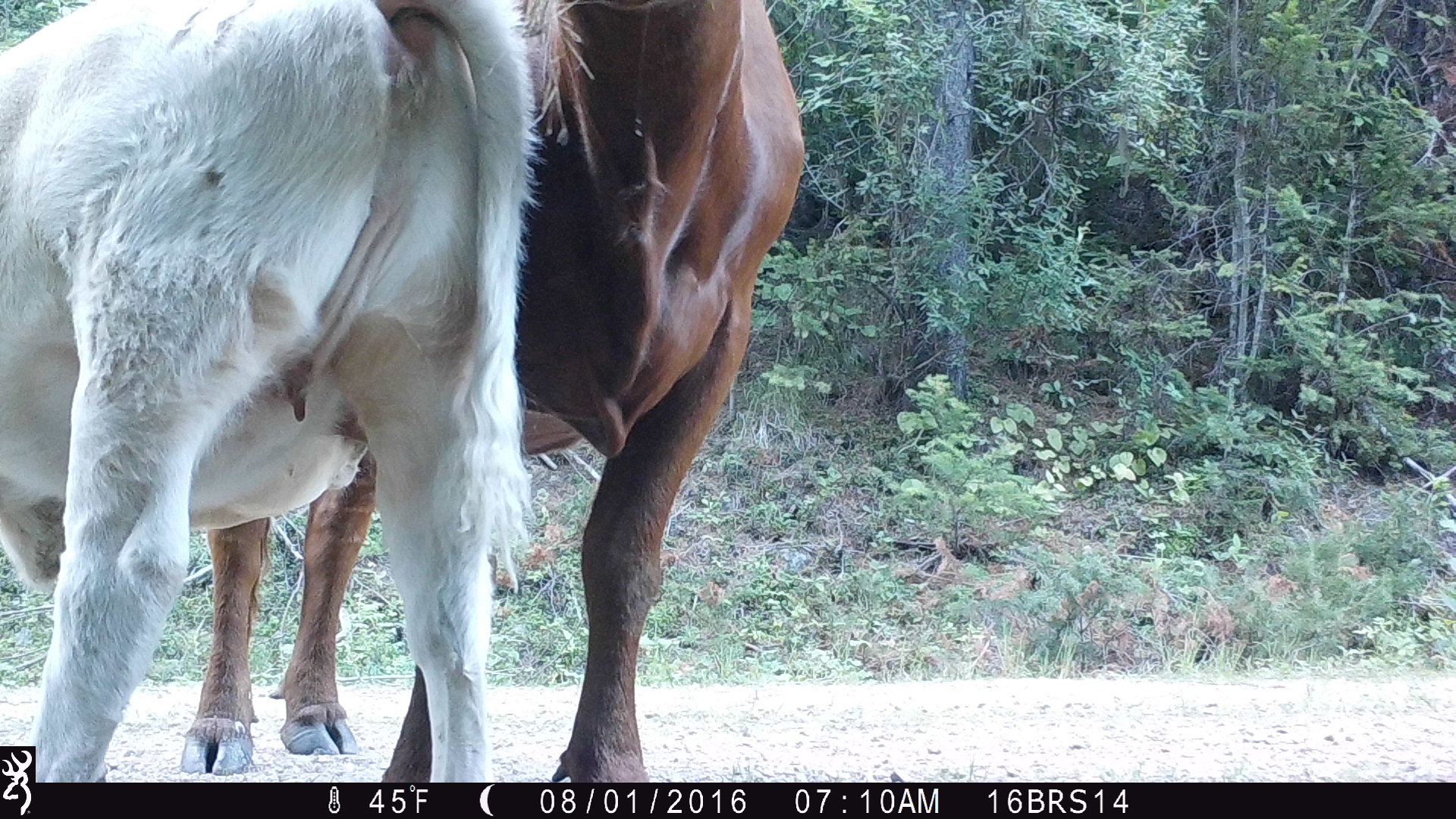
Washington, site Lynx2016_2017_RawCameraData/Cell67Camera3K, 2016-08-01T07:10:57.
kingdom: Animalia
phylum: Chordata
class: Mammalia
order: Artiodactyla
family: Bovidae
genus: Bos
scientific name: Bos taurus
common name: domestic cattle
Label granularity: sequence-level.